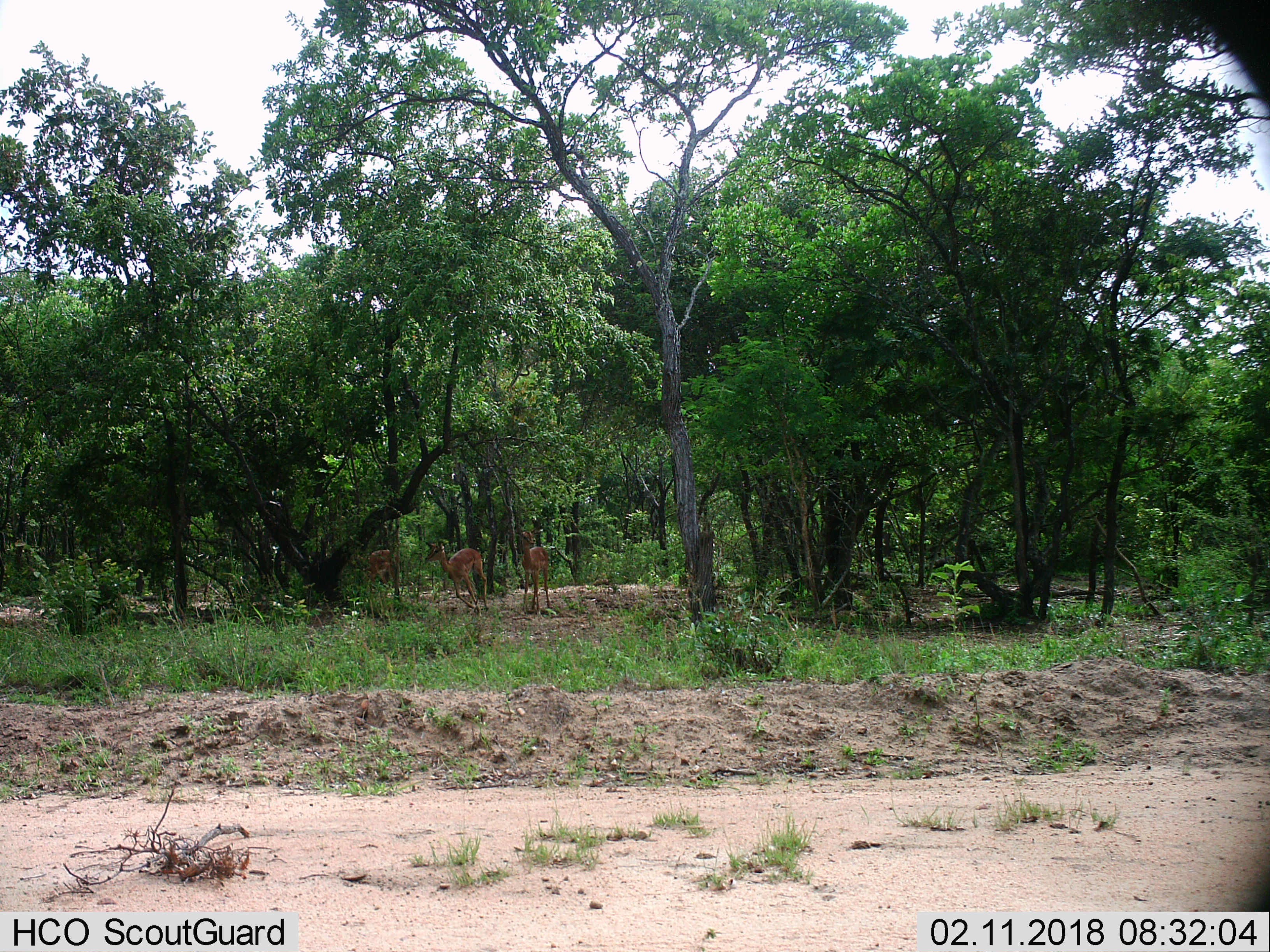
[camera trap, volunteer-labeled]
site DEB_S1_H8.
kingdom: Animalia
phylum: Chordata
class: Mammalia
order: Artiodactyla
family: Bovidae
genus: Aepyceros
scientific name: Aepyceros melampus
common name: impala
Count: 3.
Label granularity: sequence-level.